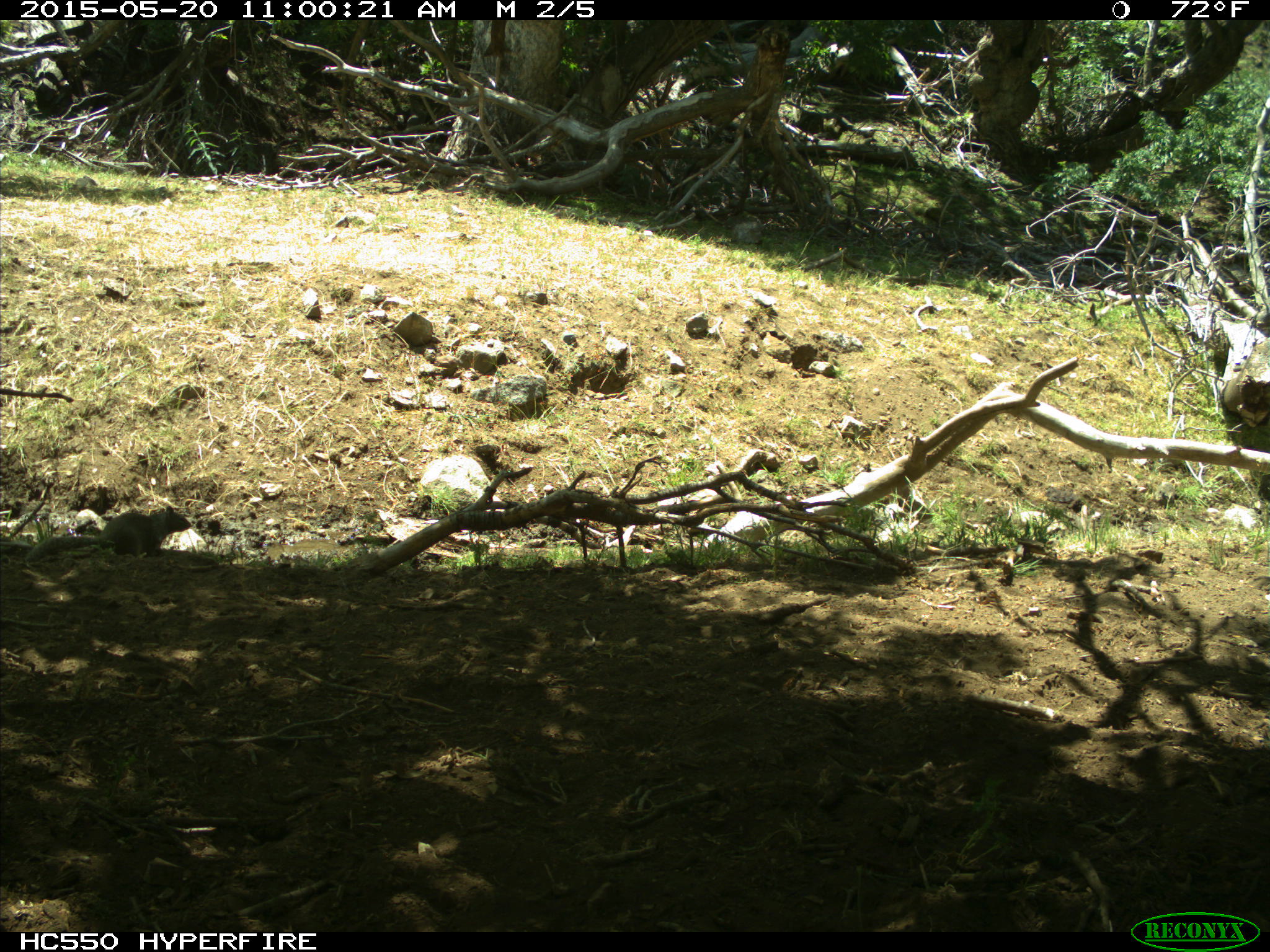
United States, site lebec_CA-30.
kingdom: Animalia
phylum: Chordata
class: Mammalia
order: Rodentia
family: Sciuridae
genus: Otospermophilus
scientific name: Otospermophilus beecheyi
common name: california ground squirrel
Otospermophilus beecheyi (california ground squirrel).